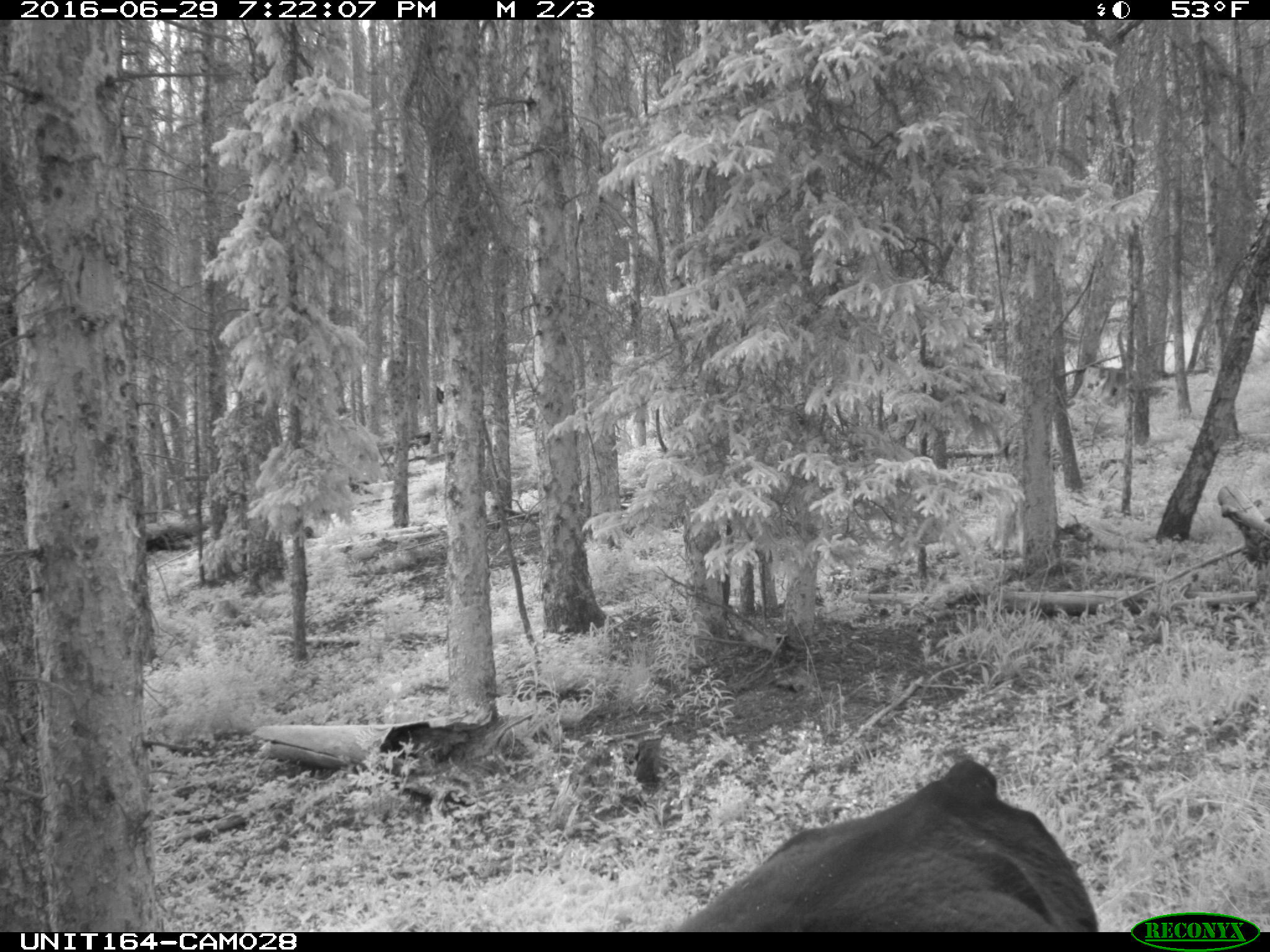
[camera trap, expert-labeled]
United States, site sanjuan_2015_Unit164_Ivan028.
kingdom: Animalia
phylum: Chordata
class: Mammalia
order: Artiodactyla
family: Bovidae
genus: Bos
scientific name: Bos taurus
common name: domestic cow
Bos taurus (domestic cow).